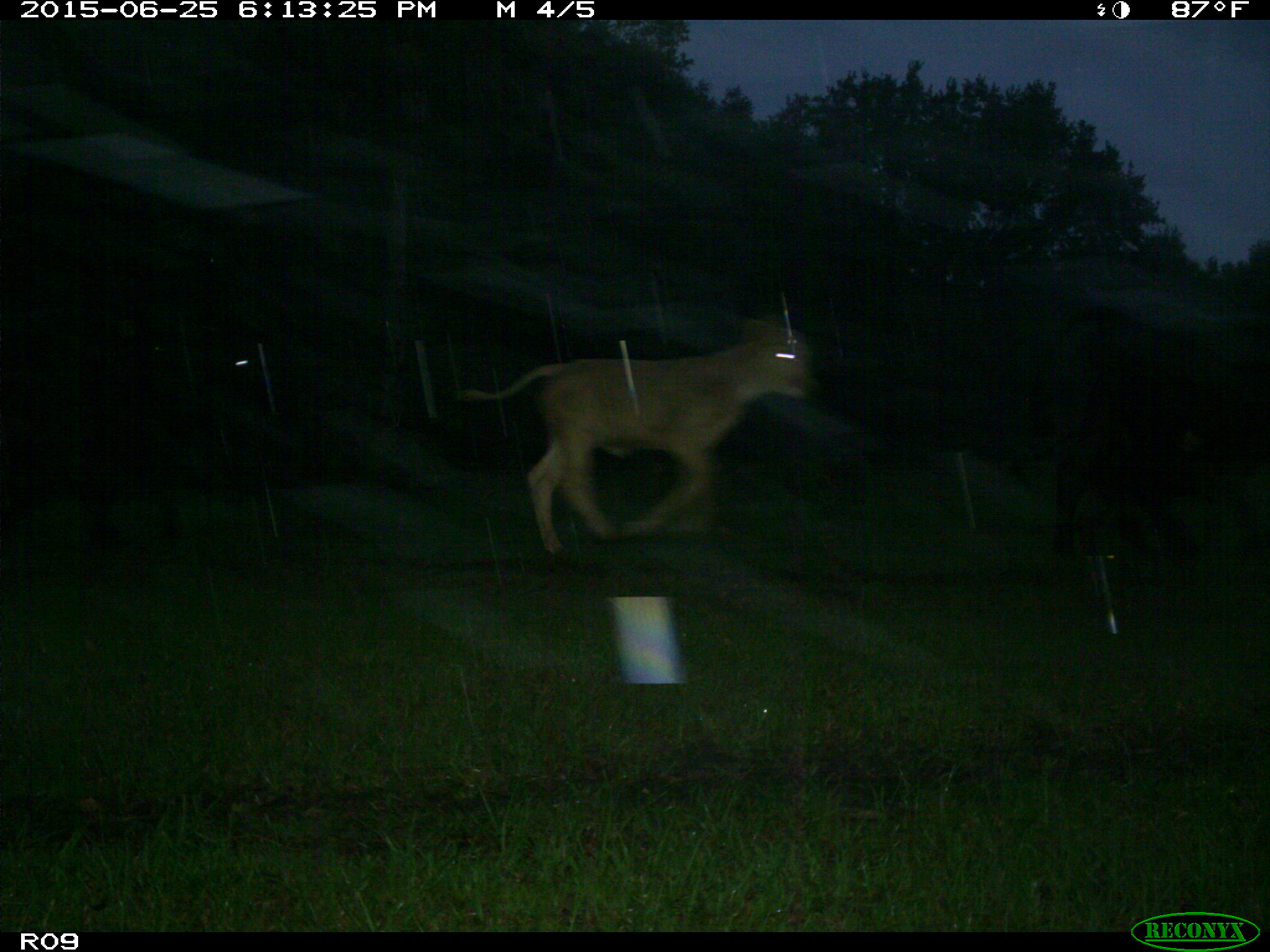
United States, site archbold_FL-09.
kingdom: Animalia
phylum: Chordata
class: Mammalia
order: Artiodactyla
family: Bovidae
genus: Bos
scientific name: Bos taurus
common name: domestic cow